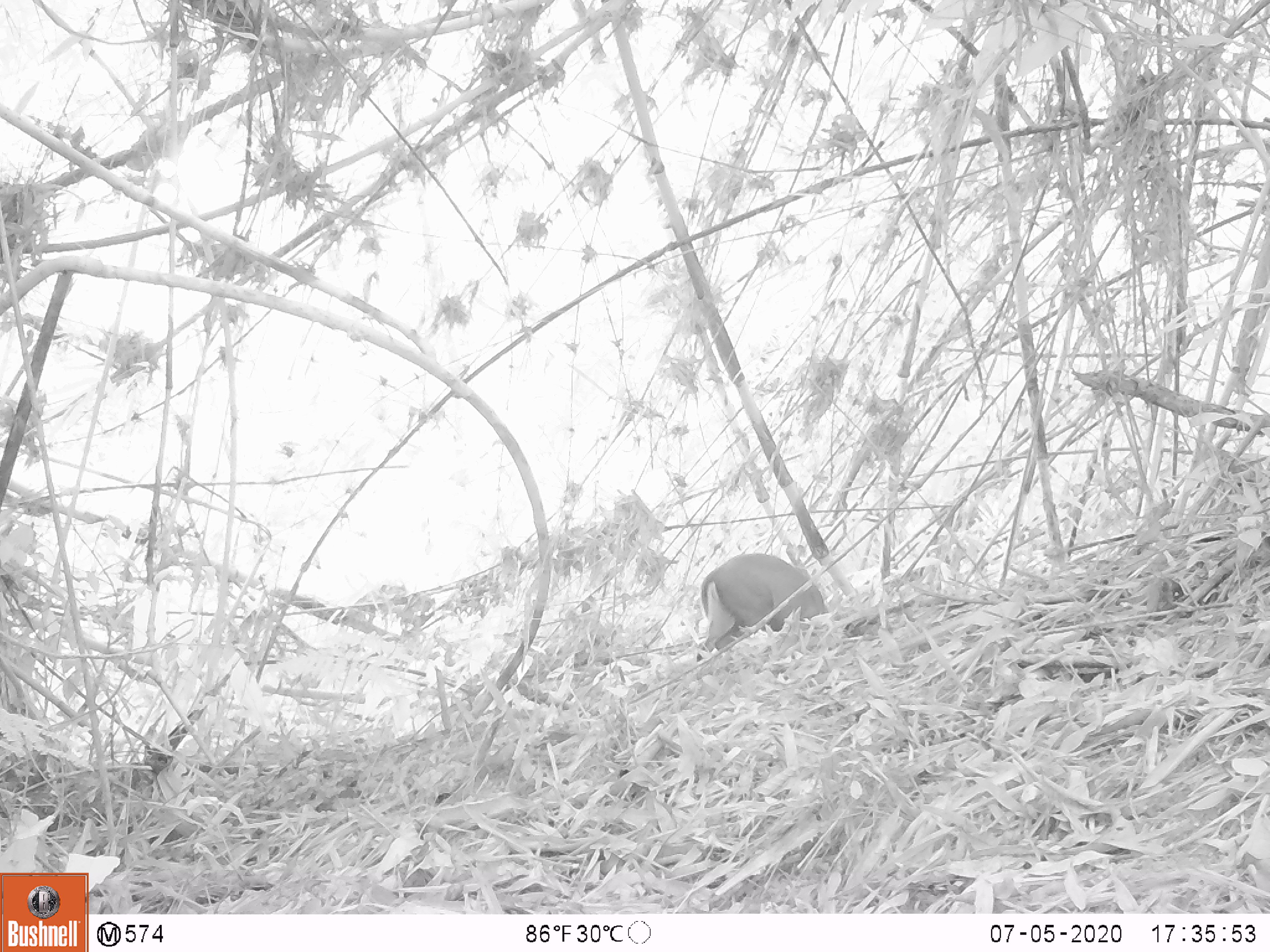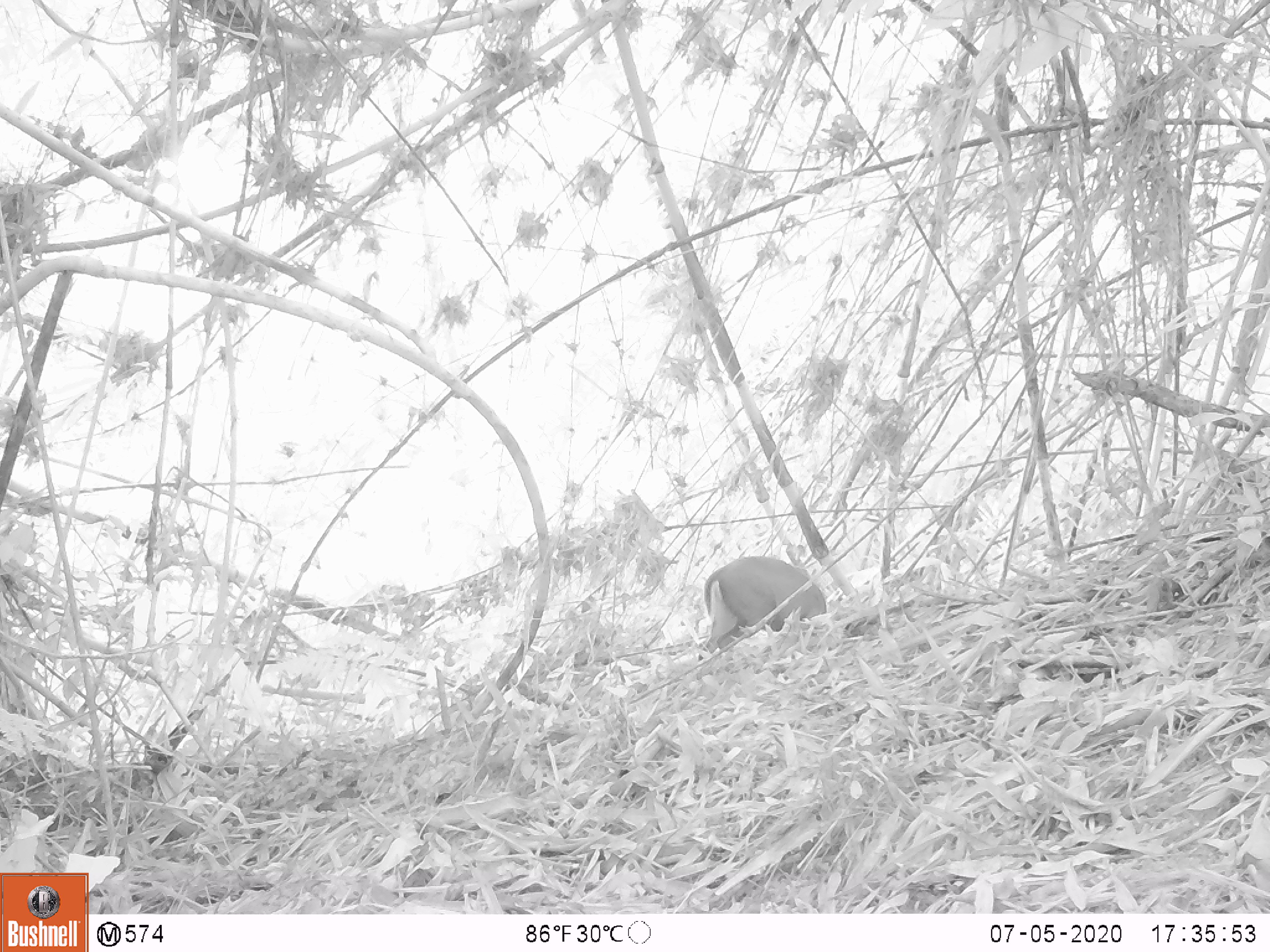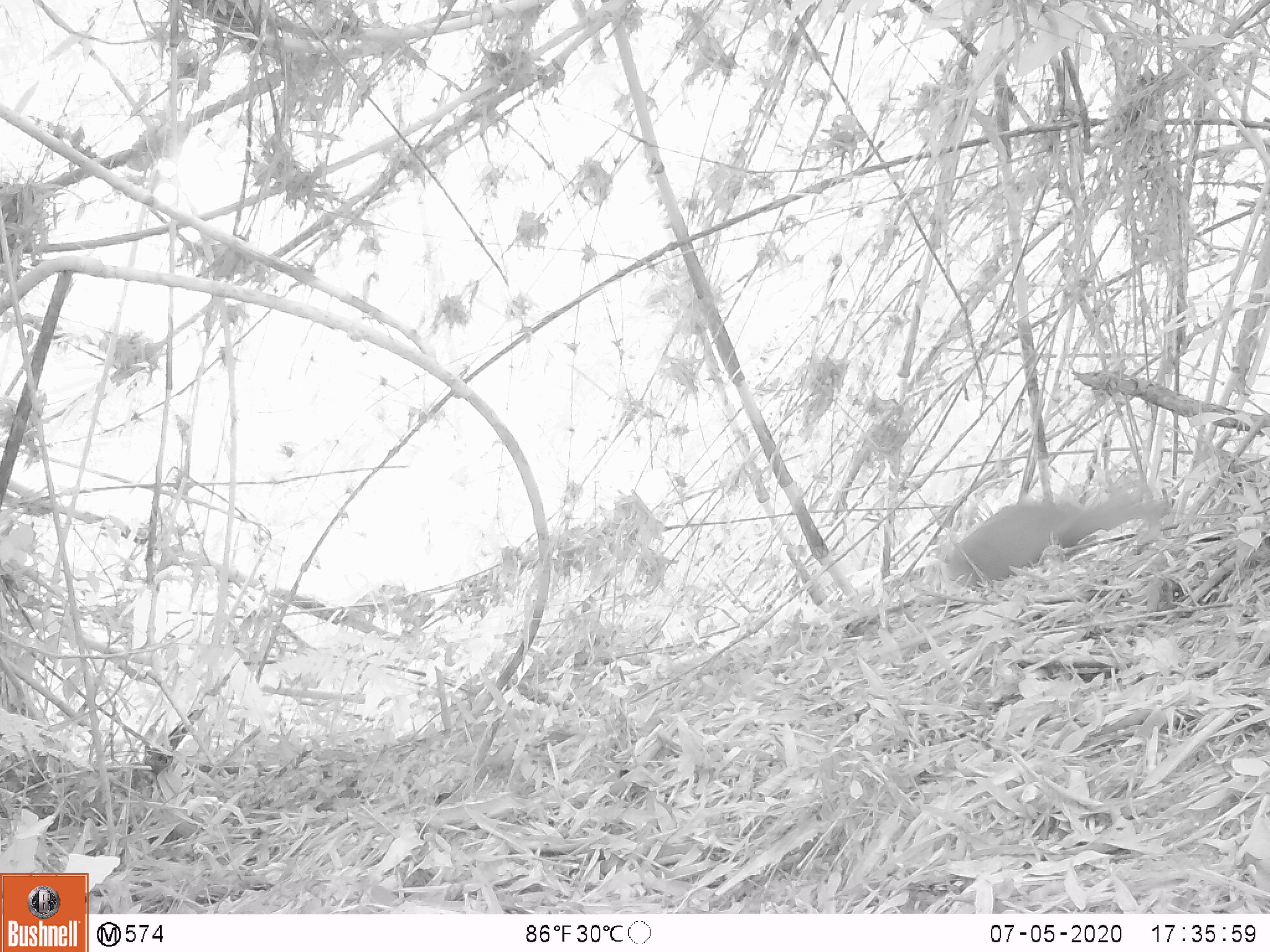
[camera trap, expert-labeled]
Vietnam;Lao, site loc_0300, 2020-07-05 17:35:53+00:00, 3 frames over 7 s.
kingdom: Animalia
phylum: Chordata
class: Mammalia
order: Artiodactyla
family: Cervidae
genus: Muntiacus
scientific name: Muntiacus rooseveltorum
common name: roosevelt's muntjac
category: roosevelts muntjac group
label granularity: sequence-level